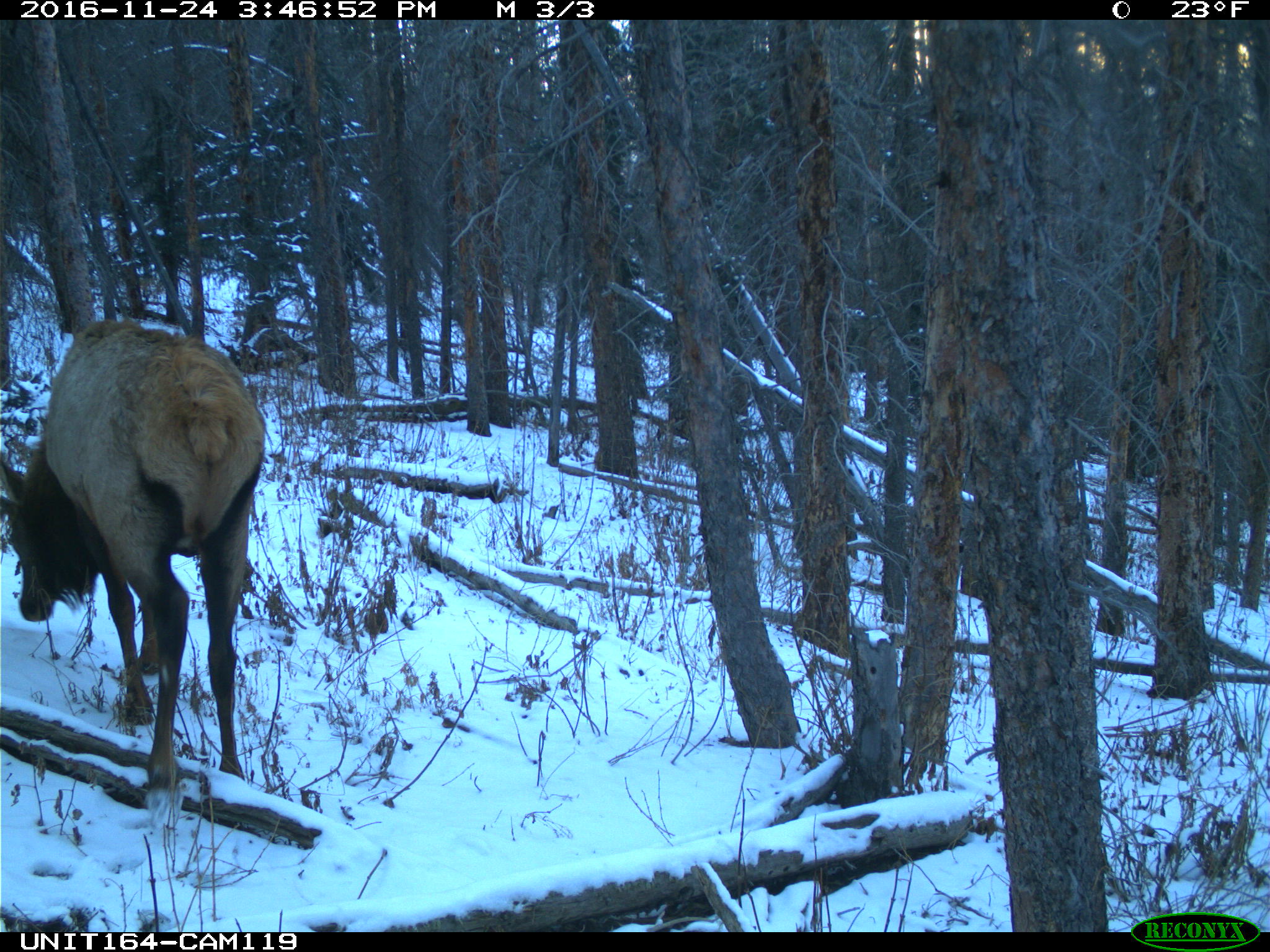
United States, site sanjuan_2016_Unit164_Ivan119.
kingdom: Animalia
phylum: Chordata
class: Mammalia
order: Artiodactyla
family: Cervidae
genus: Cervus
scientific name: Cervus elaphus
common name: red deer